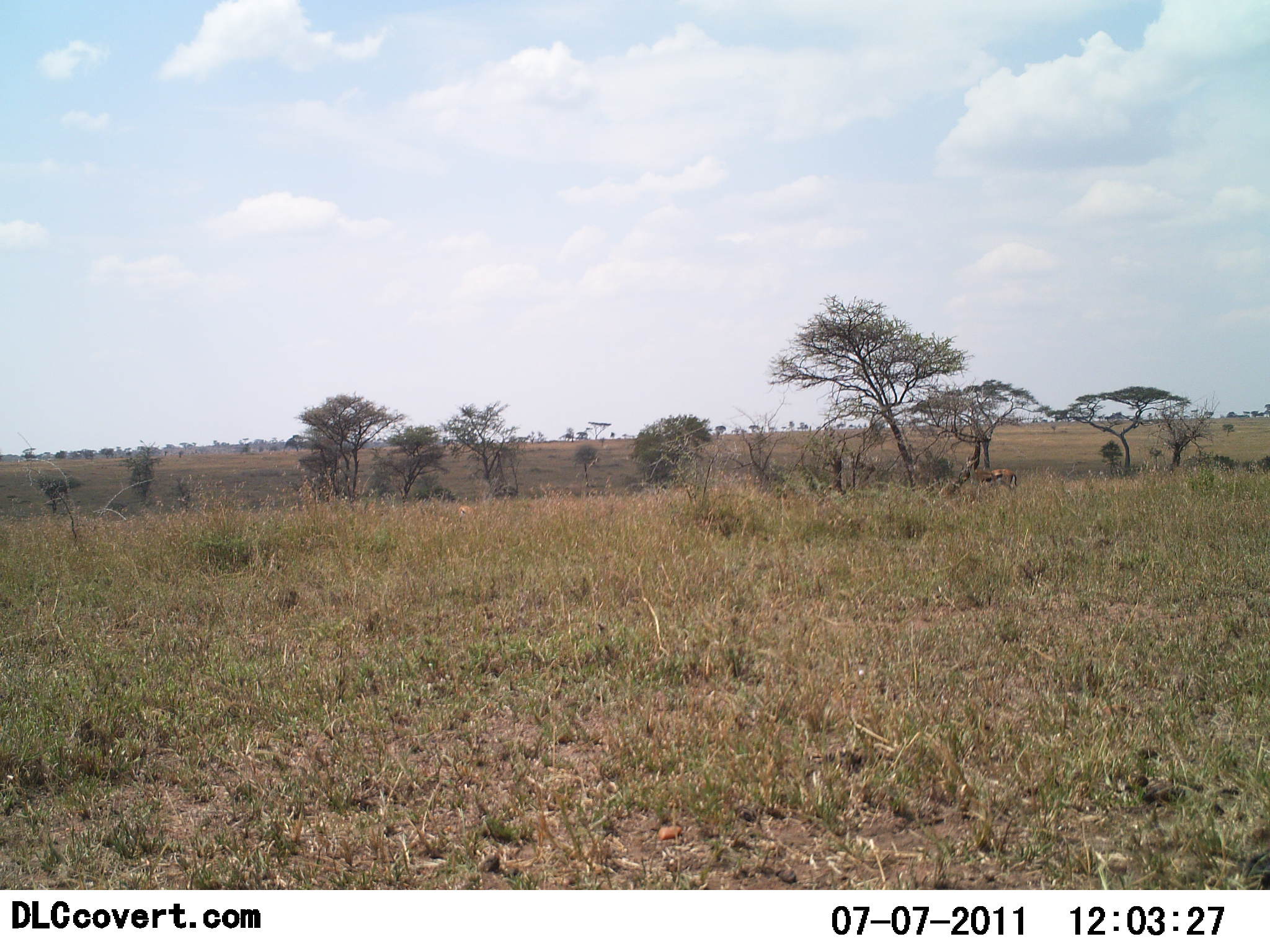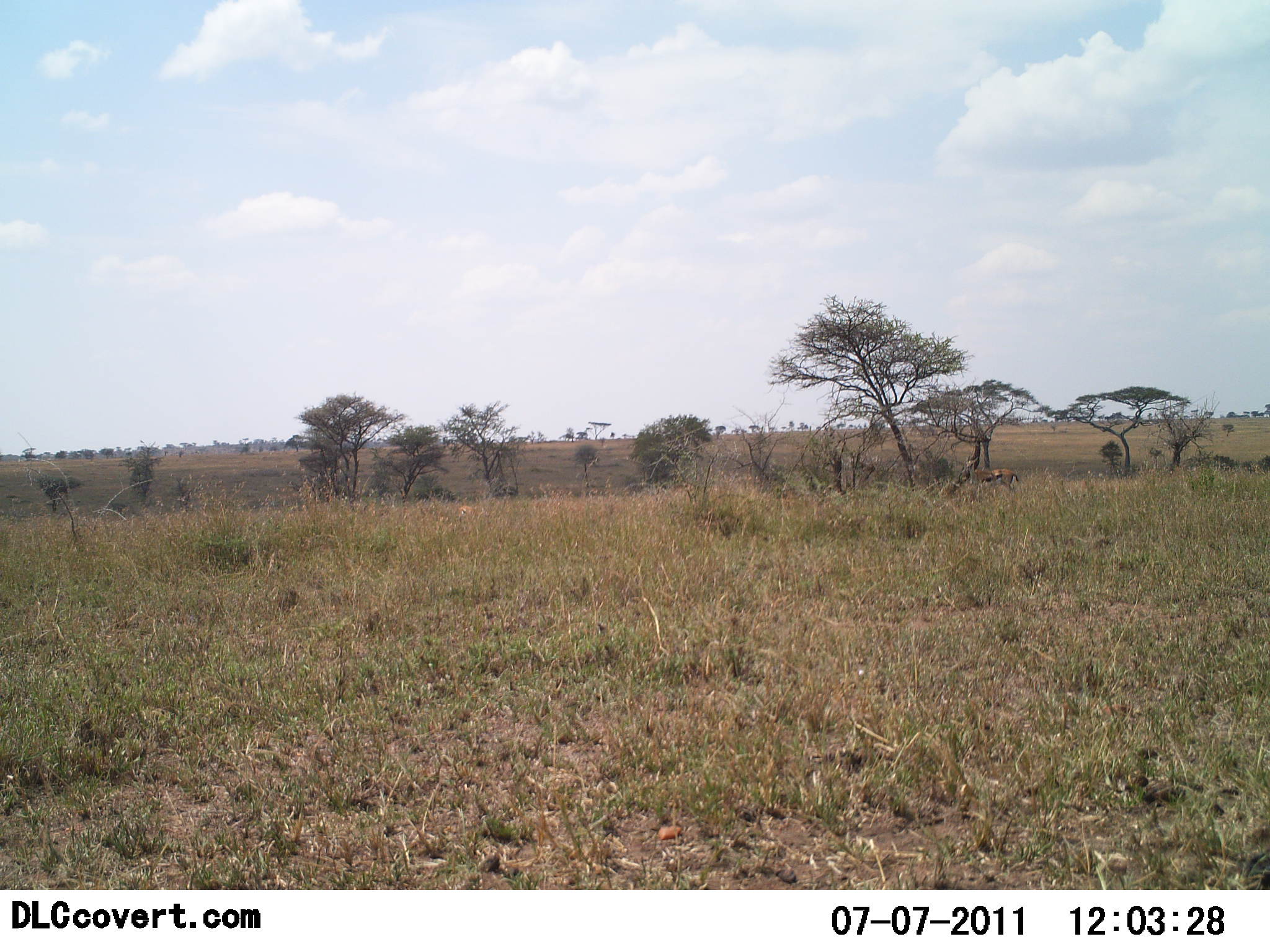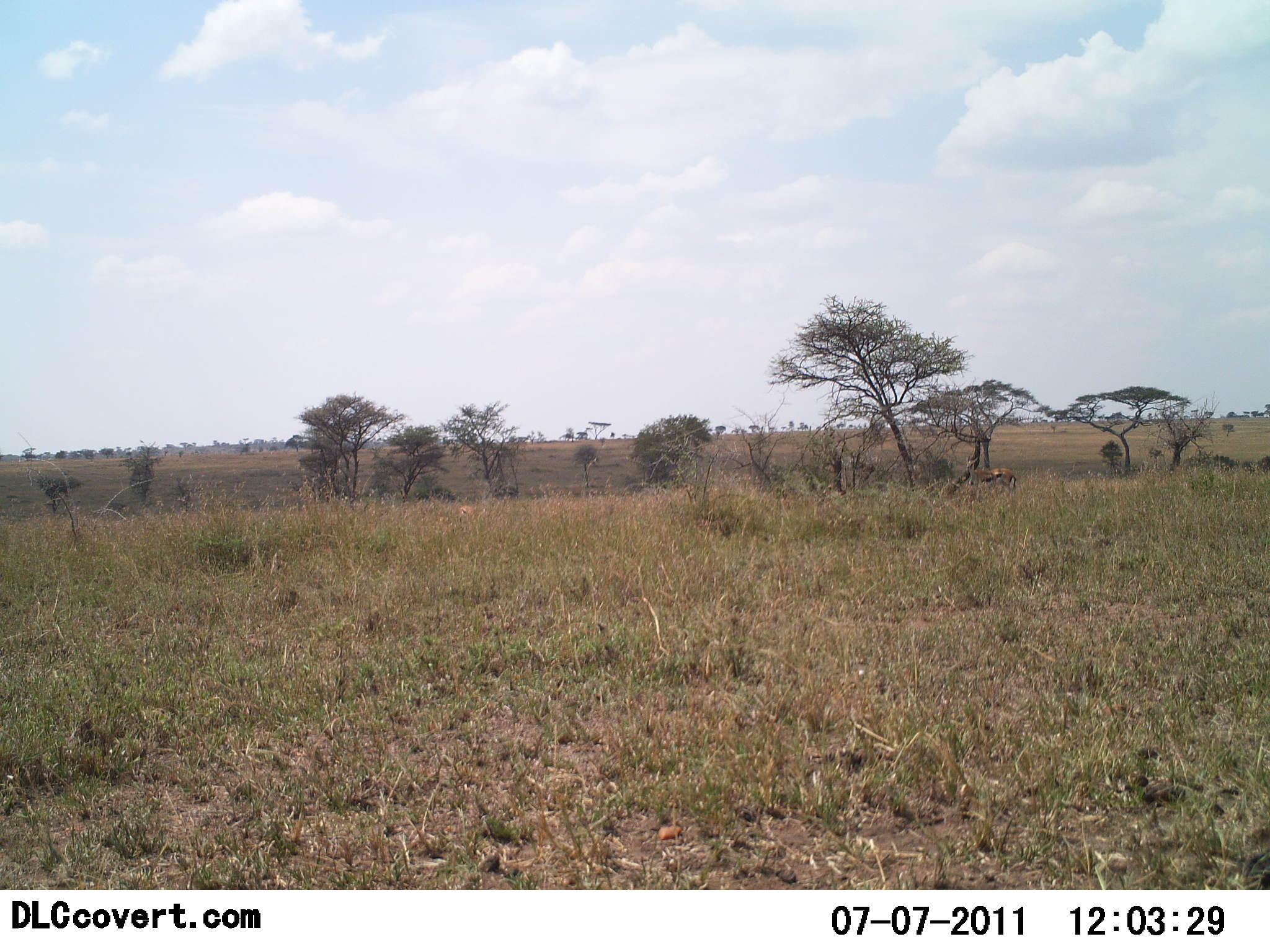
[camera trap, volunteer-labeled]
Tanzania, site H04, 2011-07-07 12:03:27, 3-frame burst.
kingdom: Animalia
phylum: Chordata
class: Mammalia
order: Artiodactyla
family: Bovidae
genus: Eudorcas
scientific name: Eudorcas thomsonii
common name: thomson's gazelle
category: gazellethomsons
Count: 1.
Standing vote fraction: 85%.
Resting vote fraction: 0%.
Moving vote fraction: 8%.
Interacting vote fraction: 0%.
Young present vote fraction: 0%.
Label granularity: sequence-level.